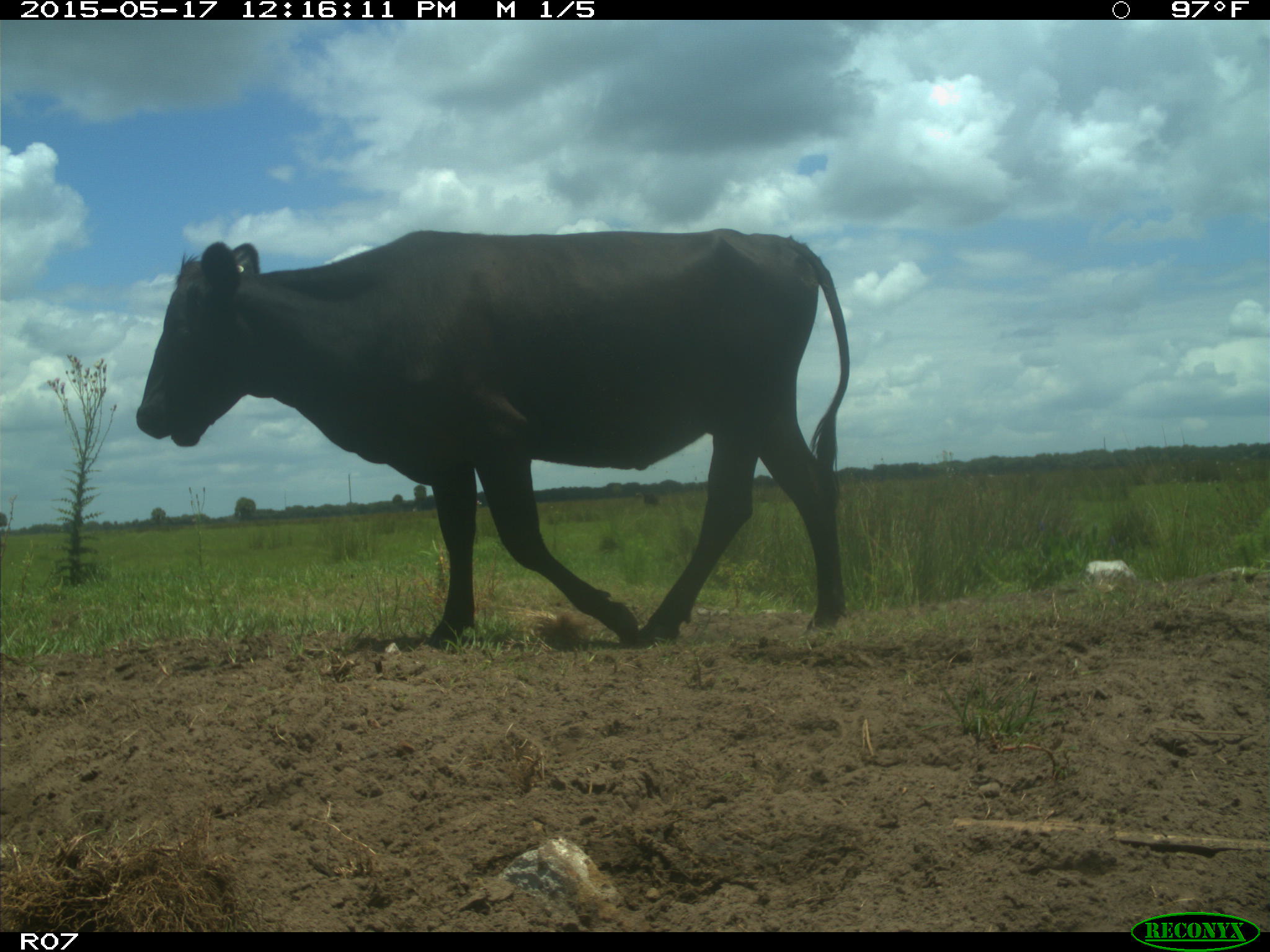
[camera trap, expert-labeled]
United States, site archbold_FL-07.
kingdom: Animalia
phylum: Chordata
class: Mammalia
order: Artiodactyla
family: Bovidae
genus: Bos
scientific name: Bos taurus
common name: domestic cow